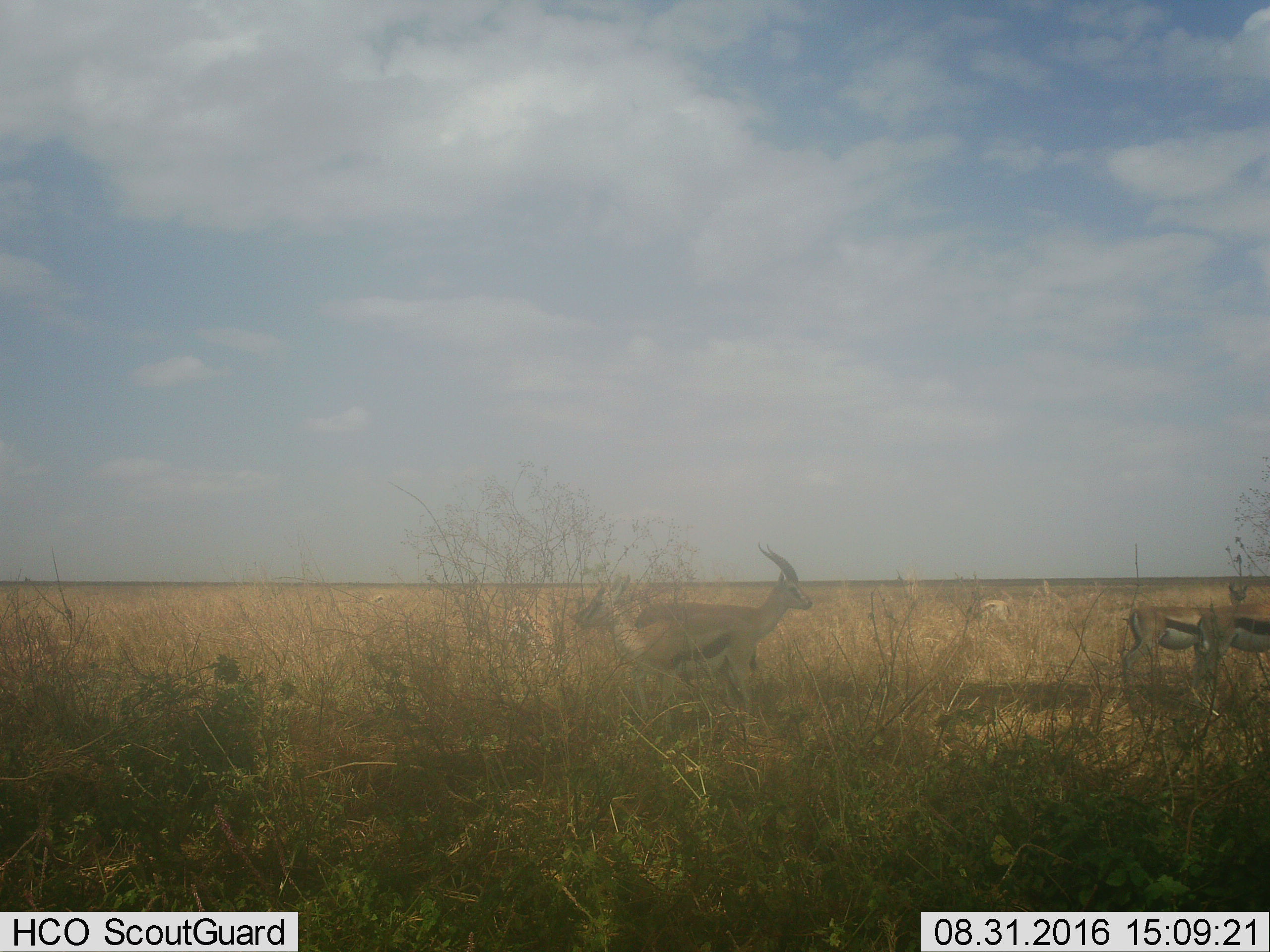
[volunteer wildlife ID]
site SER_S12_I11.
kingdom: Animalia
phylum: Chordata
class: Mammalia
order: Artiodactyla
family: Bovidae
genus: Eudorcas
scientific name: Eudorcas thomsonii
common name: thomson's gazelle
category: gazellethomsons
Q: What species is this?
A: Gazellethomsons (thomson's gazelle) (Eudorcas thomsonii).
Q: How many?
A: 3.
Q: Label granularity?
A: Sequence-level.